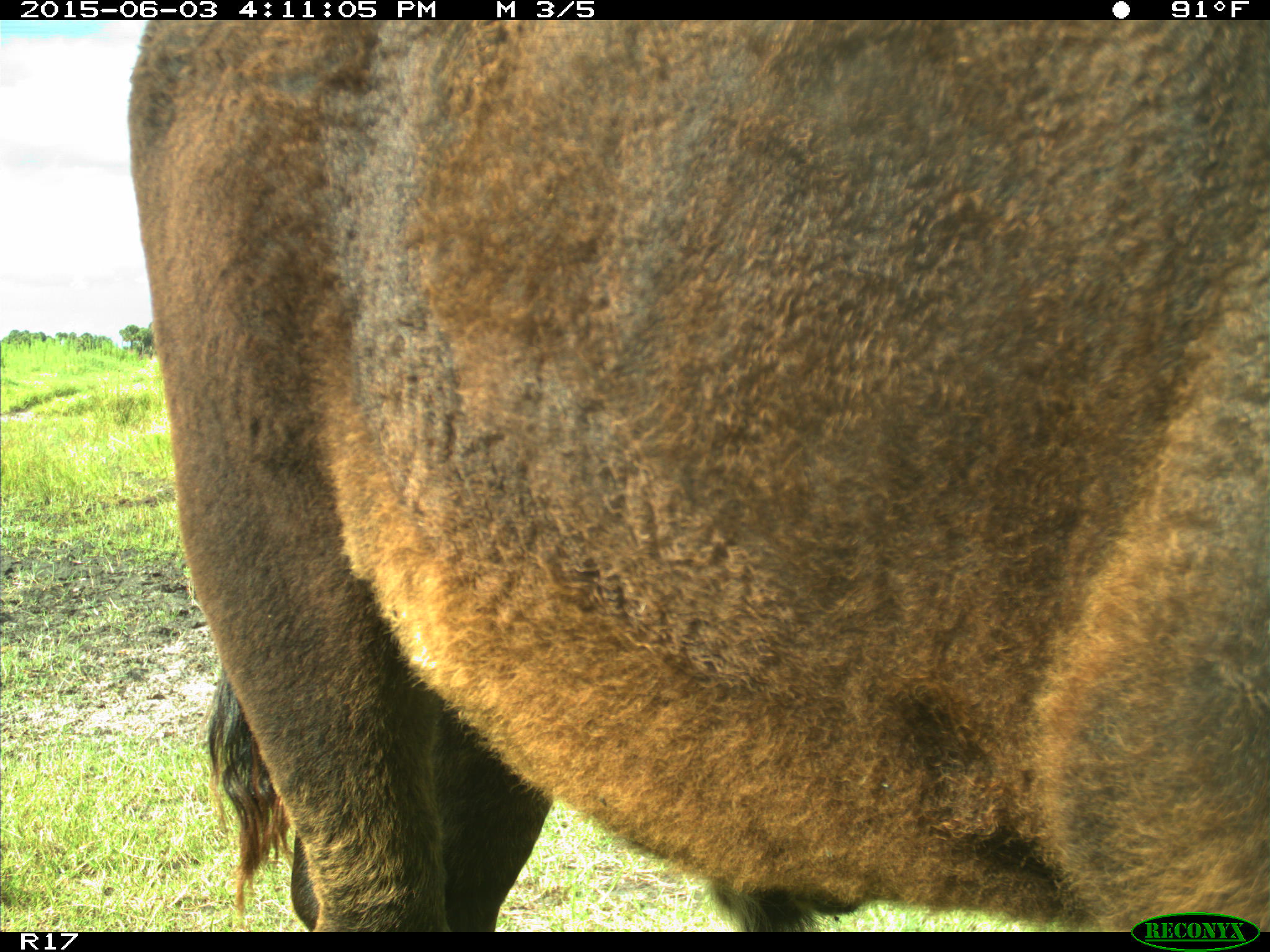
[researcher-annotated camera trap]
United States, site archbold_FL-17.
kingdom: Animalia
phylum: Chordata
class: Mammalia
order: Artiodactyla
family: Bovidae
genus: Bos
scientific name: Bos taurus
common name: domestic cow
Bos taurus (domestic cow).